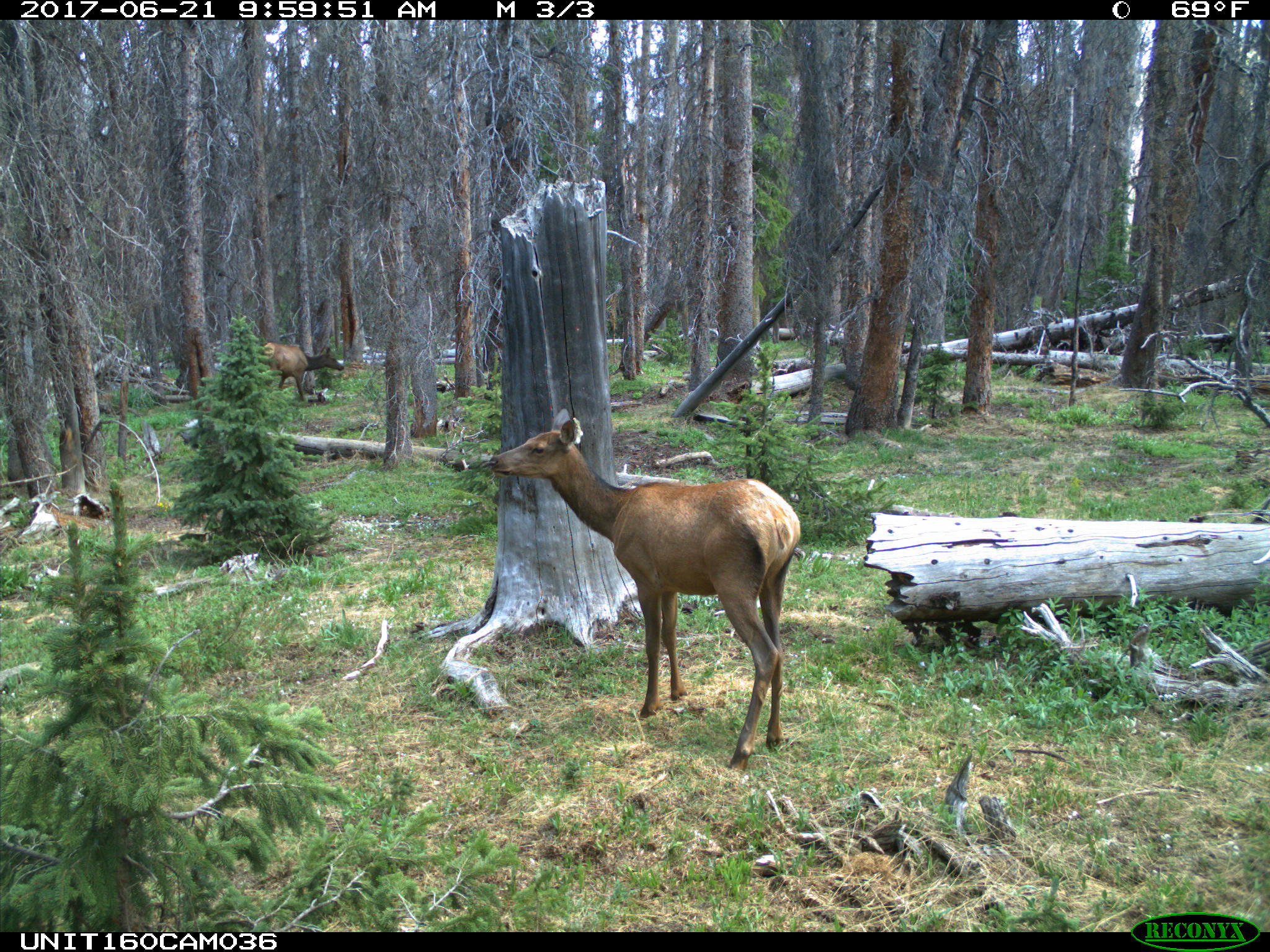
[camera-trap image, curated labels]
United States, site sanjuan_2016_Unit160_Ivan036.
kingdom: Animalia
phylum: Chordata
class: Mammalia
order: Artiodactyla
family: Cervidae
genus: Cervus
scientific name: Cervus elaphus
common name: red deer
Cervus elaphus (red deer).